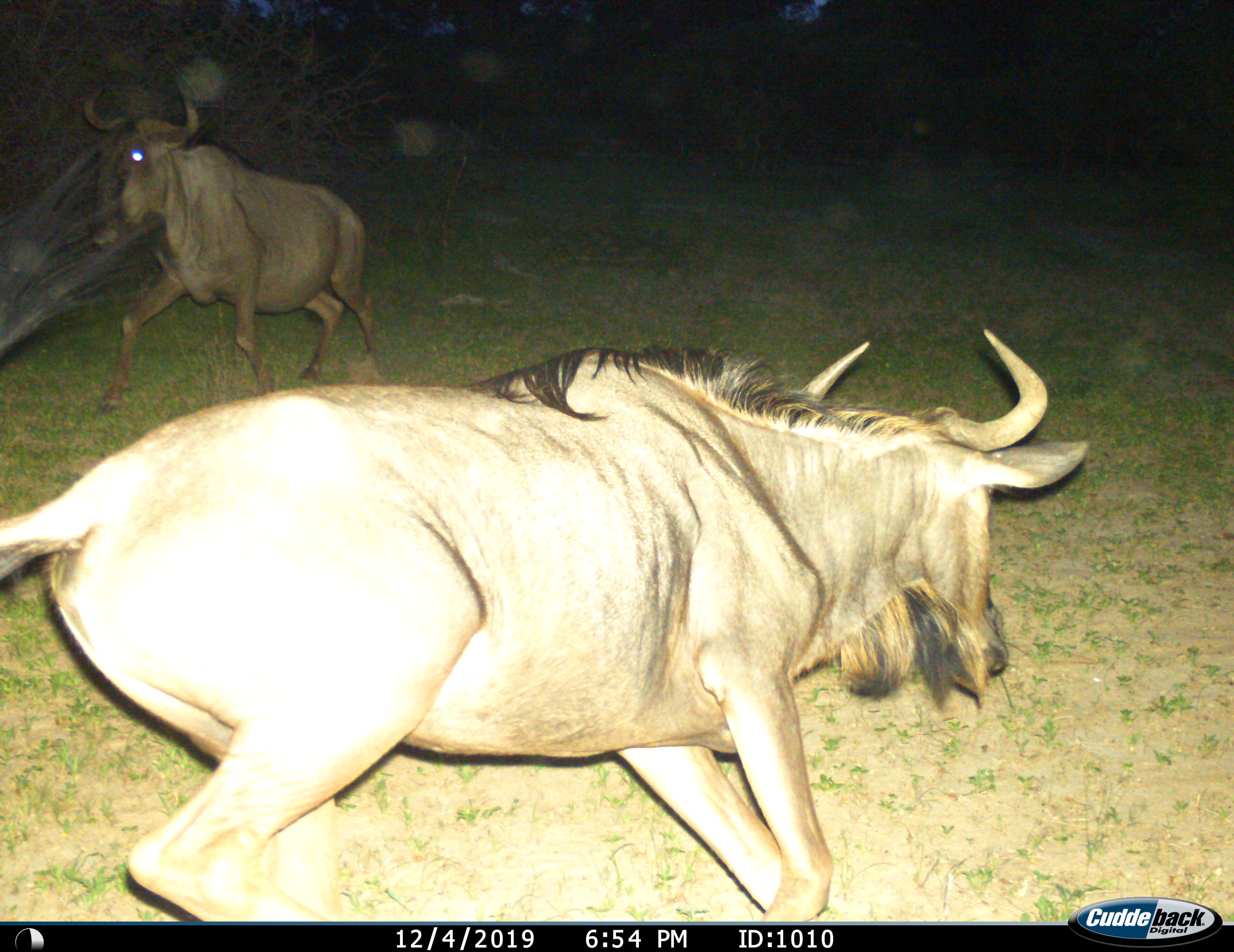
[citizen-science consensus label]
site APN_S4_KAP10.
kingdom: Animalia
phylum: Chordata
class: Mammalia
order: Artiodactyla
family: Bovidae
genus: Connochaetes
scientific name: Connochaetes taurinus taurinus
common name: blue wildebeest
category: wildebeestblue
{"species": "wildebeestblue (blue wildebeest) (Connochaetes taurinus taurinus)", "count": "2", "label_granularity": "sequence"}